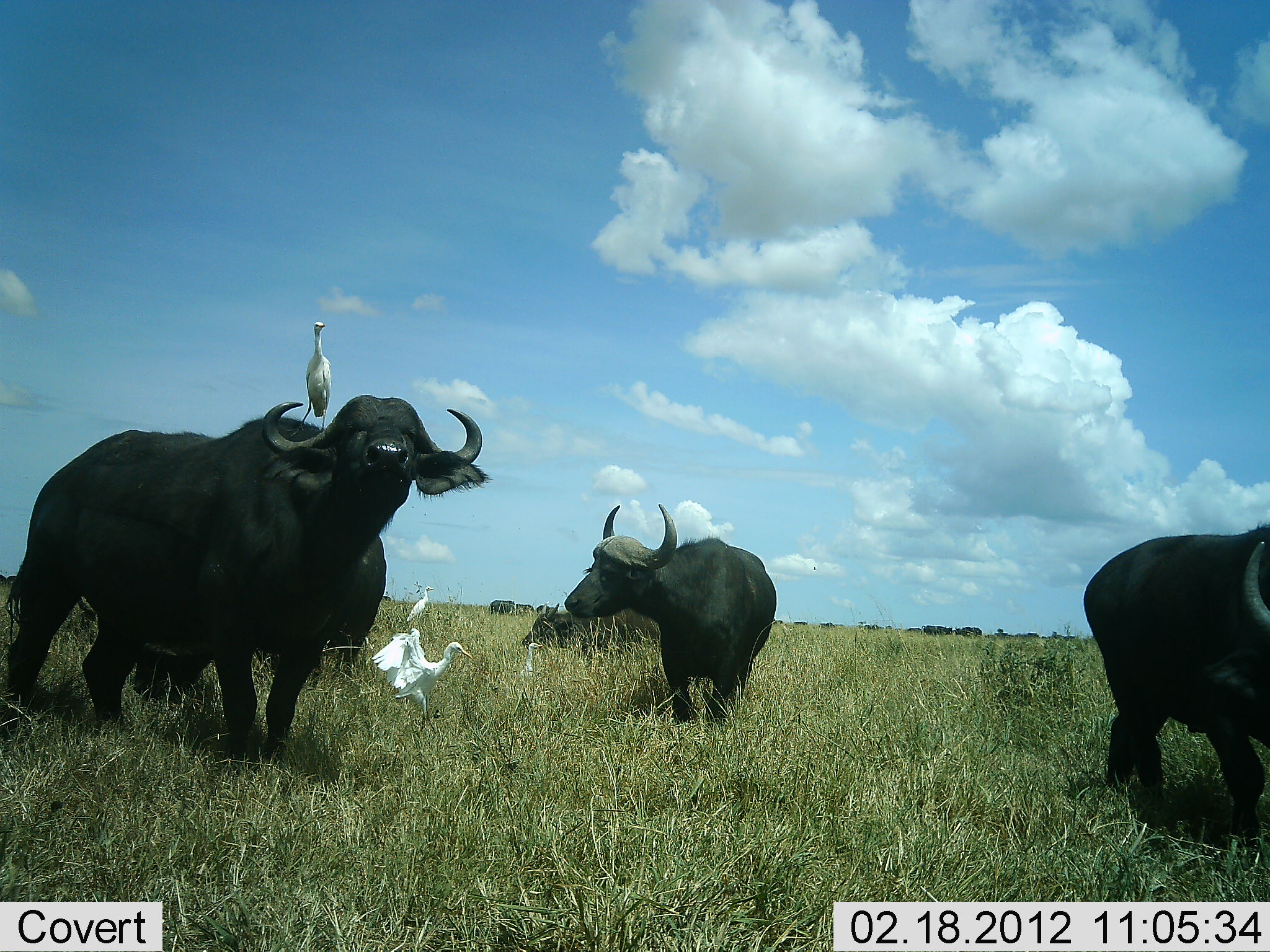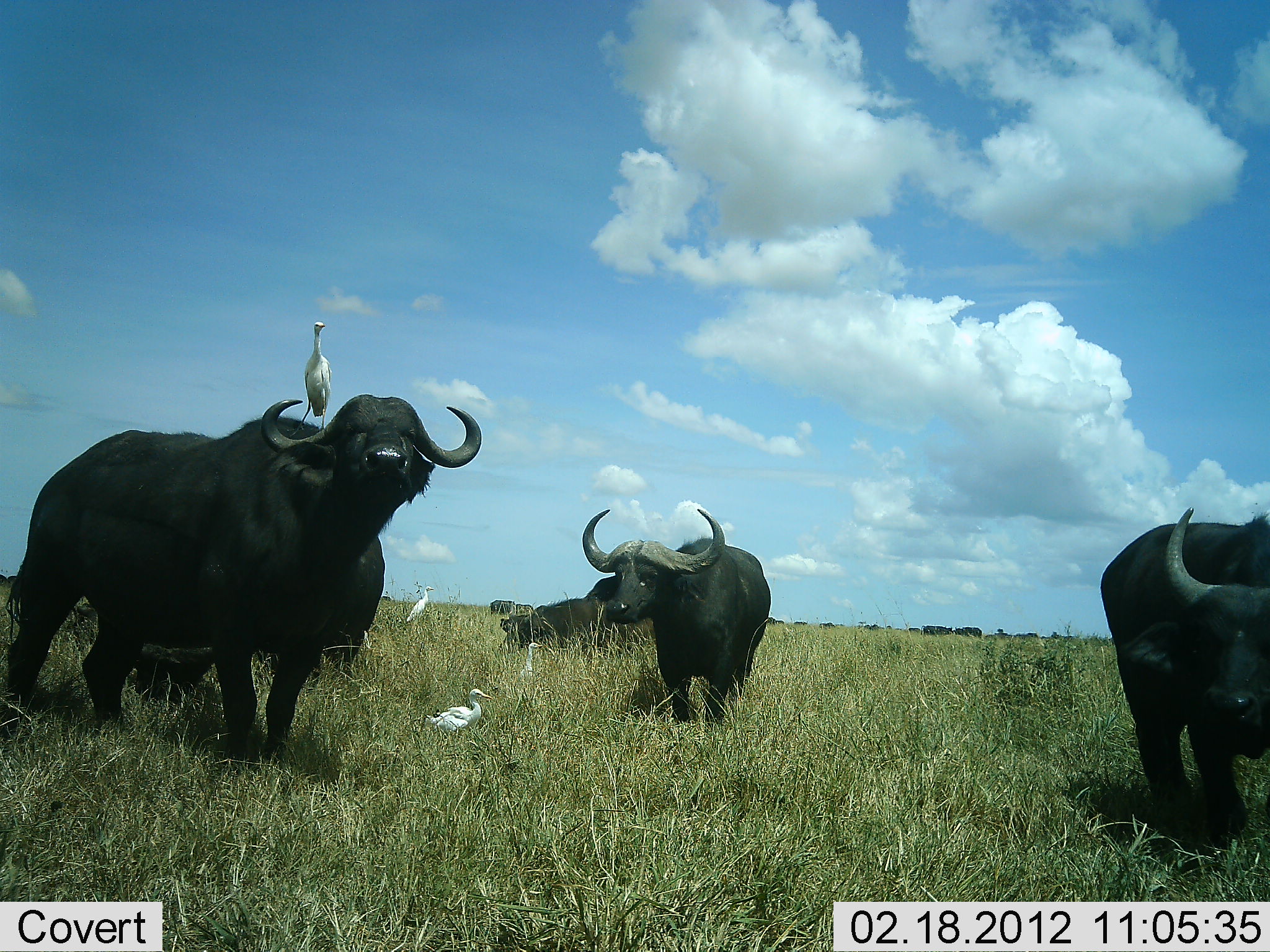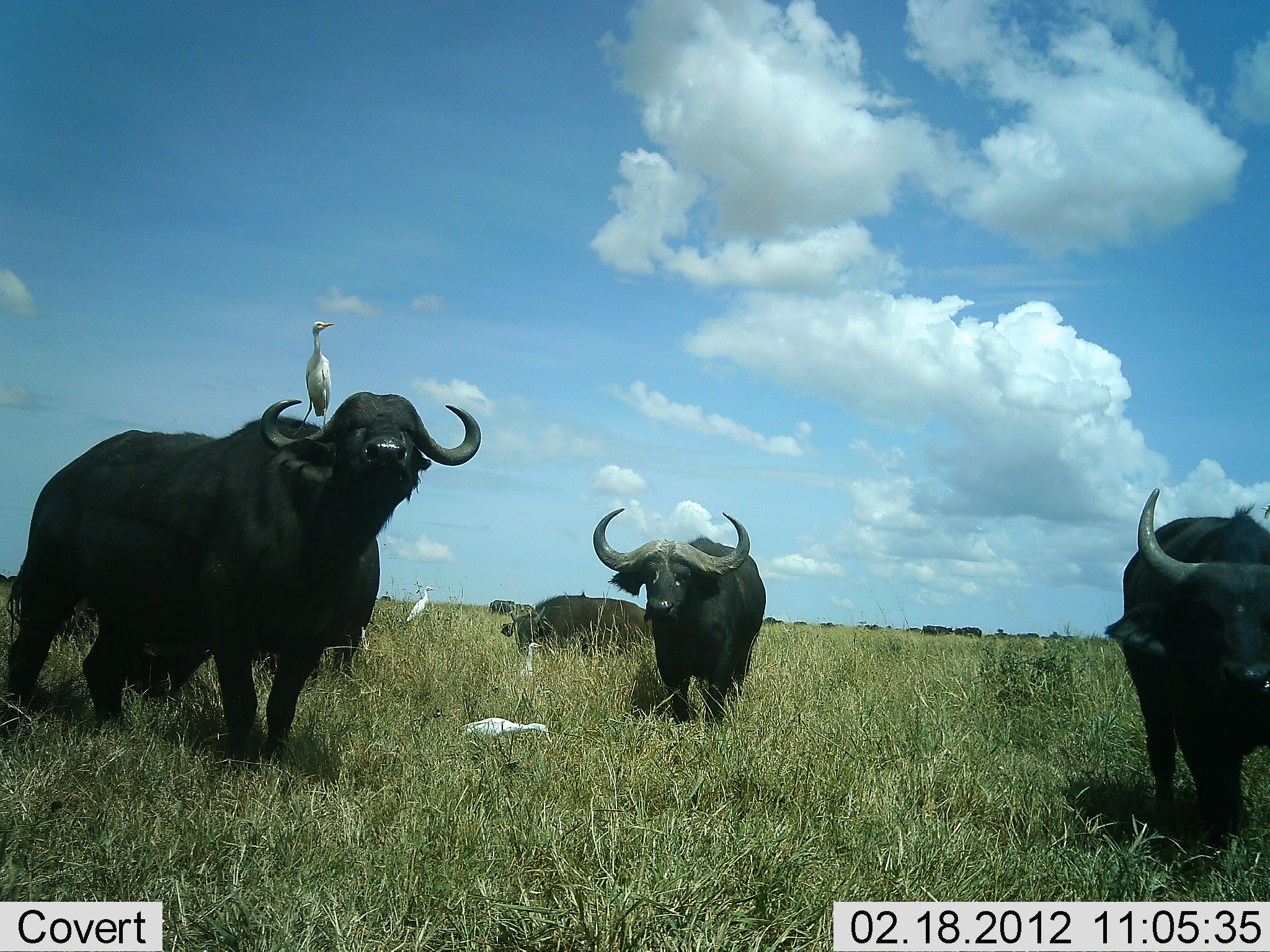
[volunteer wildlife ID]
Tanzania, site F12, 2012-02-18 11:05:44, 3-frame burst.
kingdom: Animalia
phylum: Chordata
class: Mammalia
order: Artiodactyla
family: Bovidae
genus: Syncerus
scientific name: Syncerus caffer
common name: cape buffalo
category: buffalo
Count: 5.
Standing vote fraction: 100%.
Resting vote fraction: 20%.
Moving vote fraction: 47%.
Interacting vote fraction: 0%.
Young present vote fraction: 0%.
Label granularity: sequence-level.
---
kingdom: Animalia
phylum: Chordata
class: Aves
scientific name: Aves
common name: bird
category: otherbird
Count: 4.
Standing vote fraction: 92%.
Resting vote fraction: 8%.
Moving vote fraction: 50%.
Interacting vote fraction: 17%.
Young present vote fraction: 0%.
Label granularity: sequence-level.